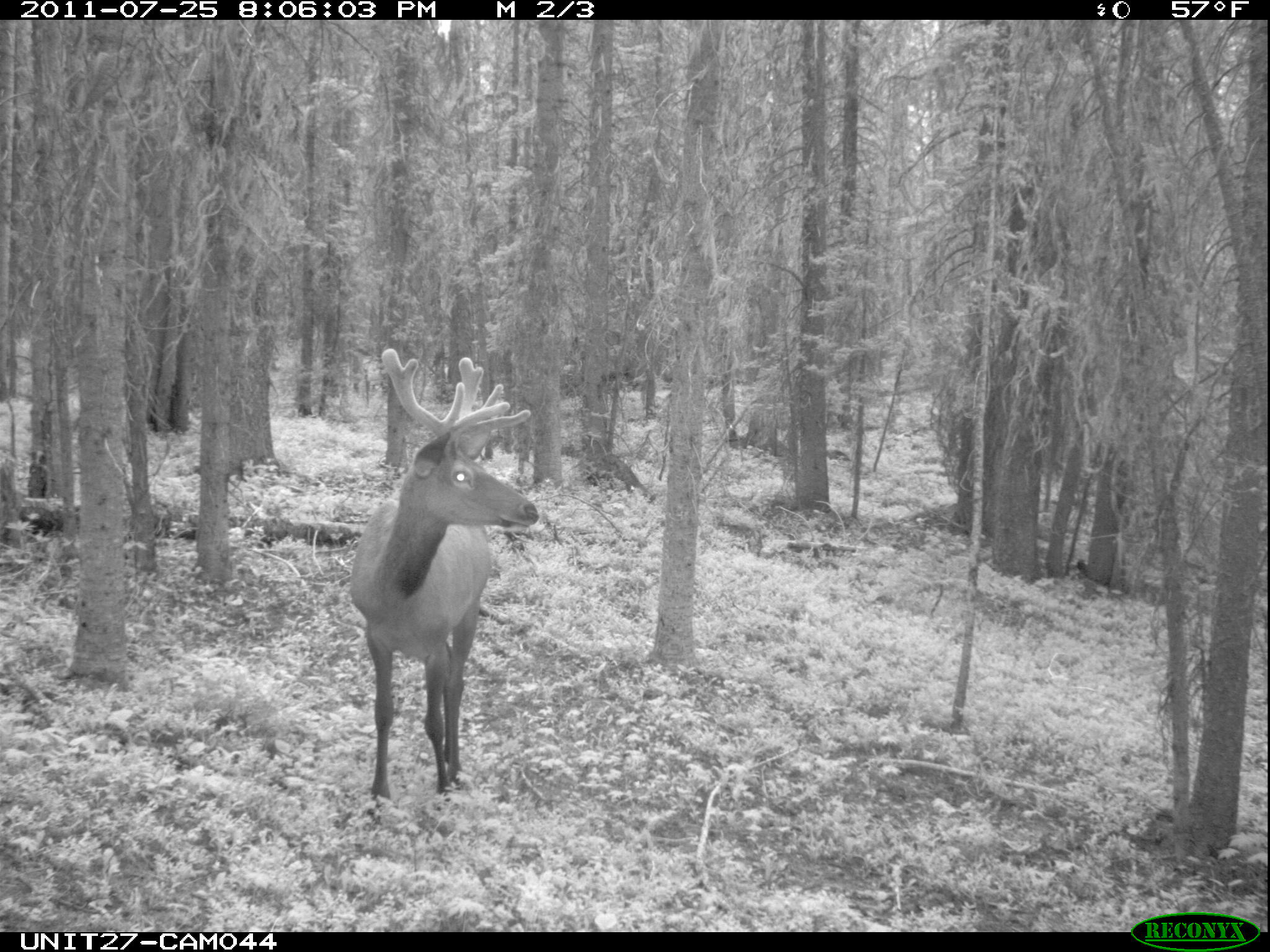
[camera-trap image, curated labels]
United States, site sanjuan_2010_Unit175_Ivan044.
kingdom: Animalia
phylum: Chordata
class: Mammalia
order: Artiodactyla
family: Cervidae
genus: Cervus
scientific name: Cervus elaphus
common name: red deer